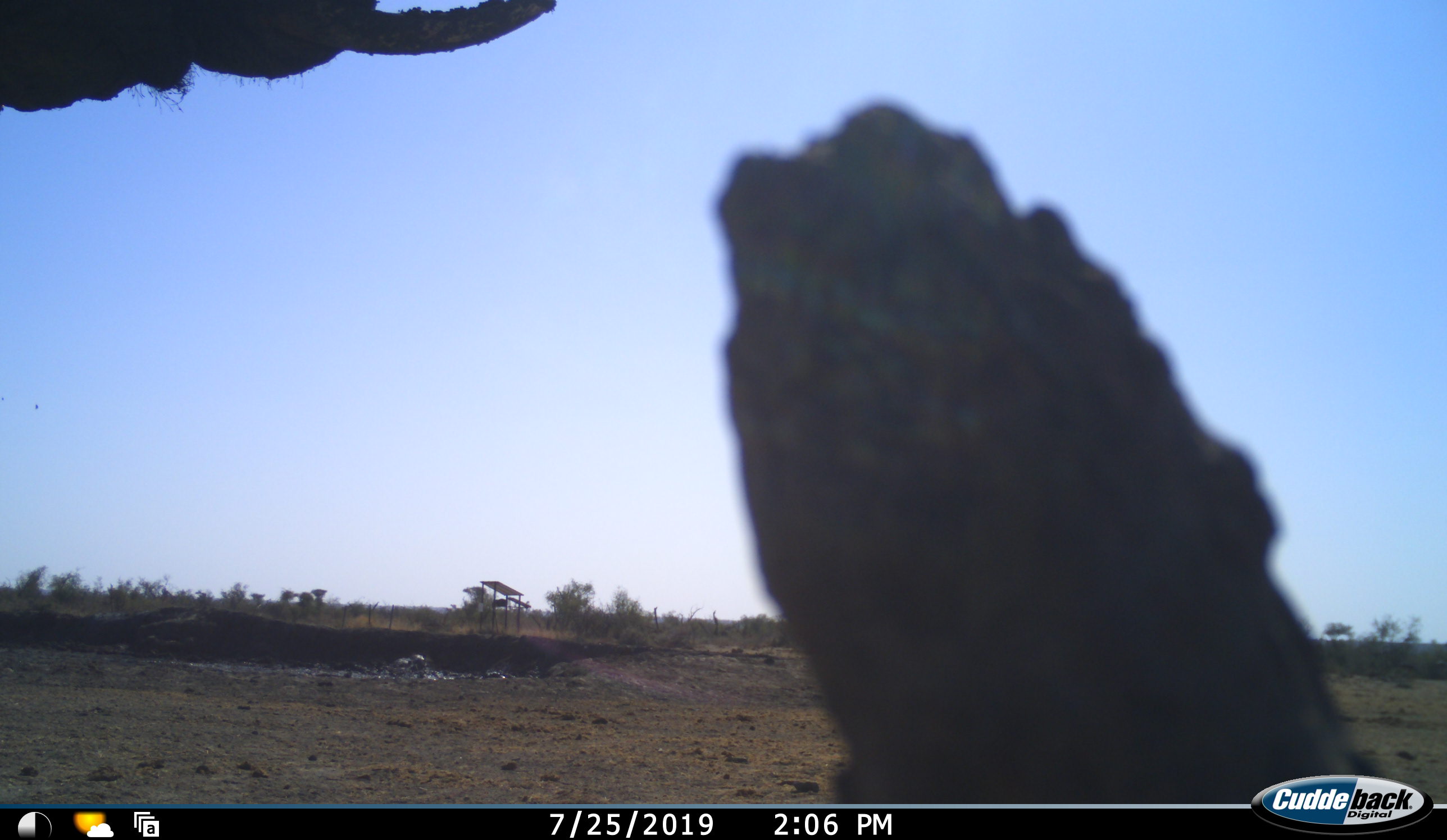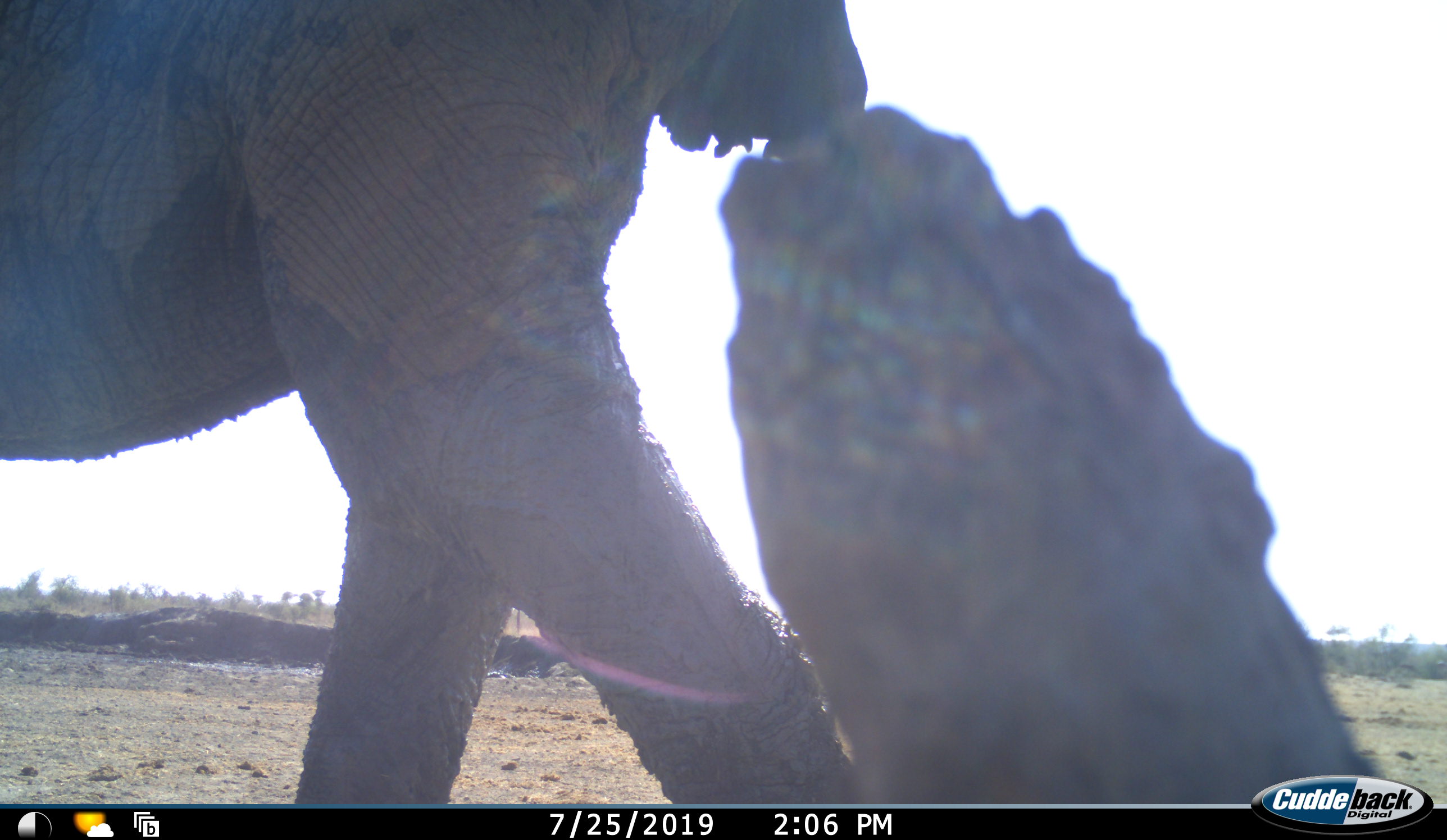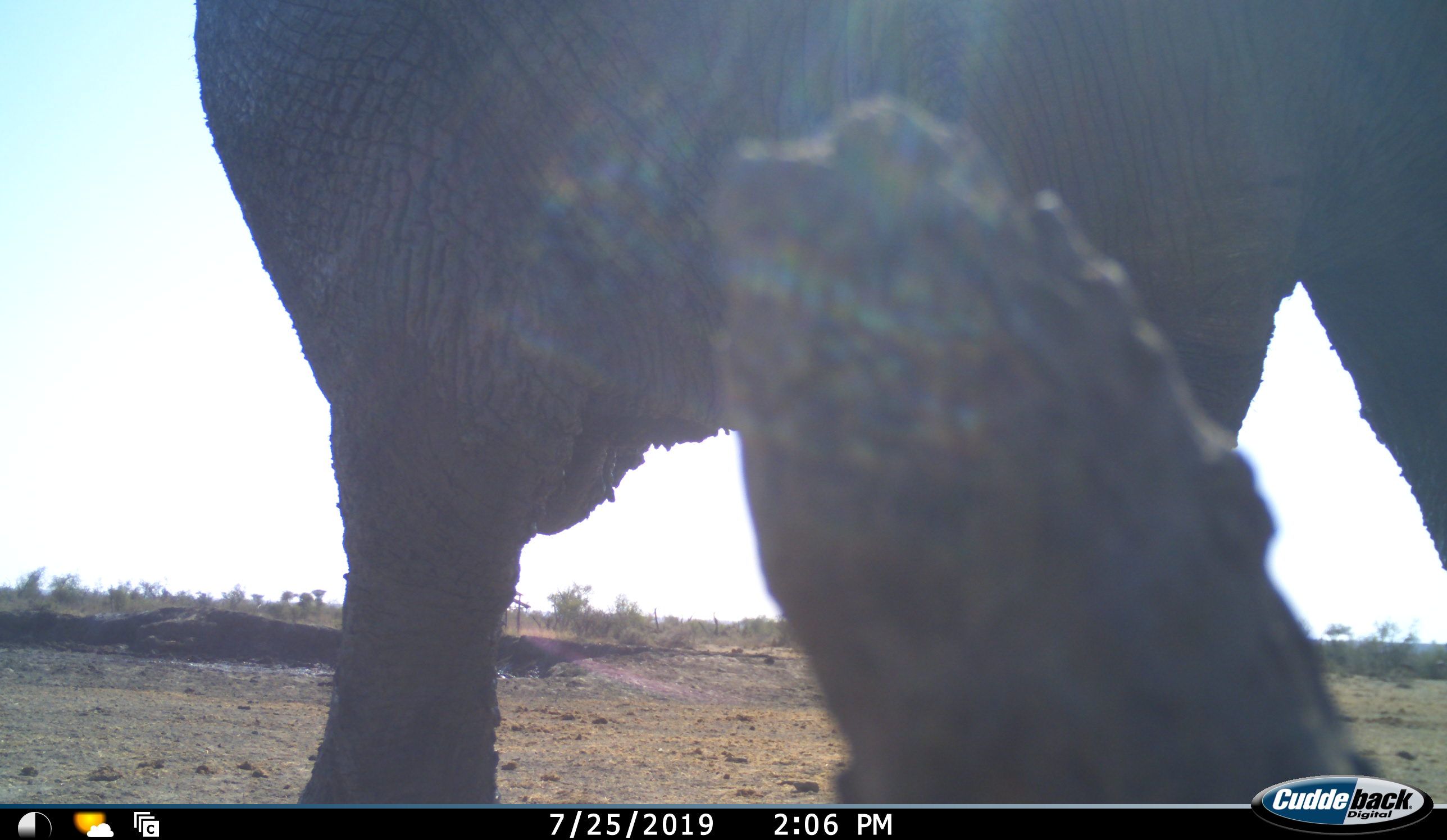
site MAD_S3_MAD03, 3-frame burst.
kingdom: Animalia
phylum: Chordata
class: Mammalia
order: Proboscidea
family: Elephantidae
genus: Loxodonta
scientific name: Loxodonta africana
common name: african bush elephant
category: elephant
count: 1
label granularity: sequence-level